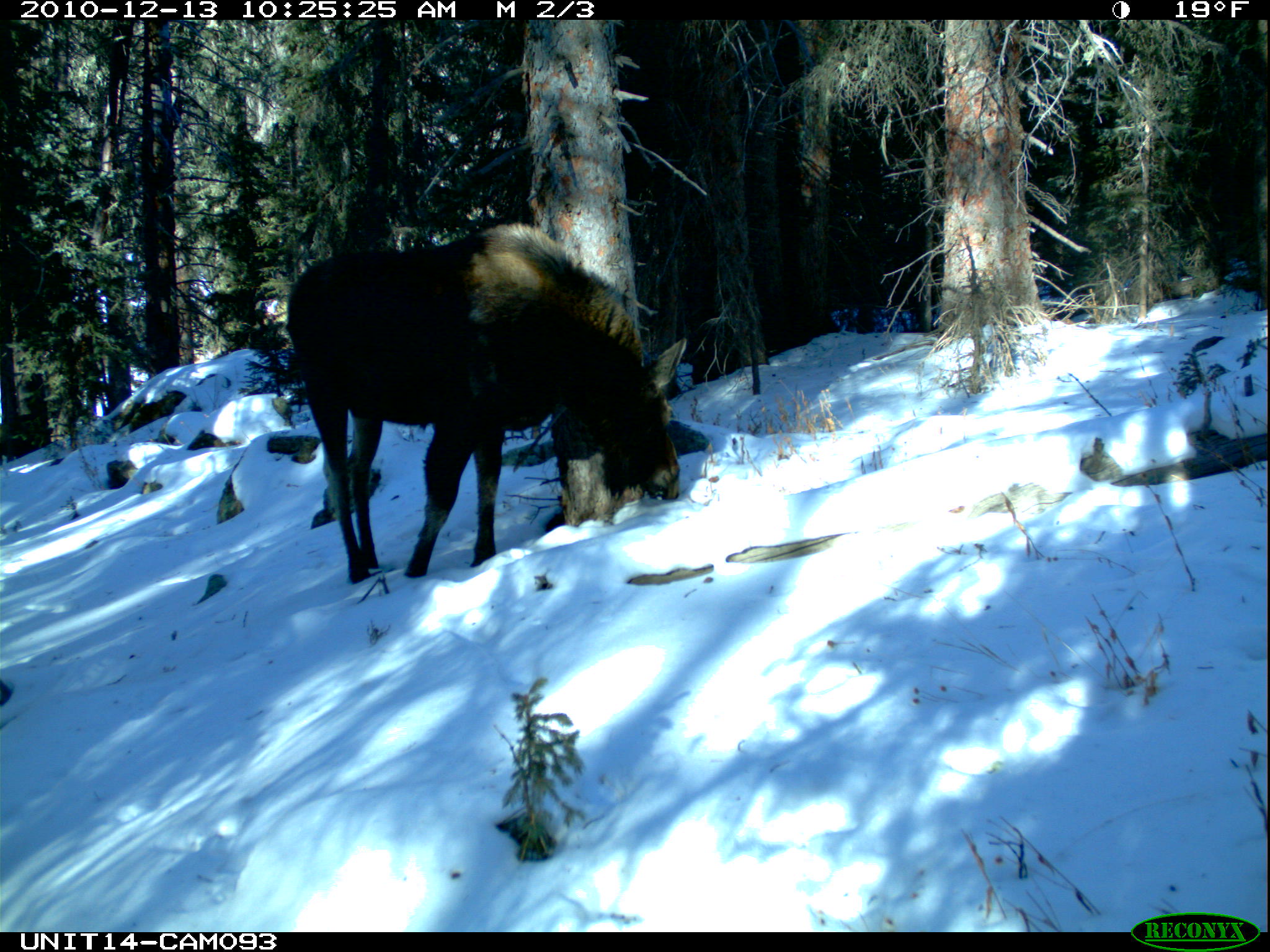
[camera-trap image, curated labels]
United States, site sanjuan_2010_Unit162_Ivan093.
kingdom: Animalia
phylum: Chordata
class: Mammalia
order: Artiodactyla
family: Cervidae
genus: Alces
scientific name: Alces alces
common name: moose